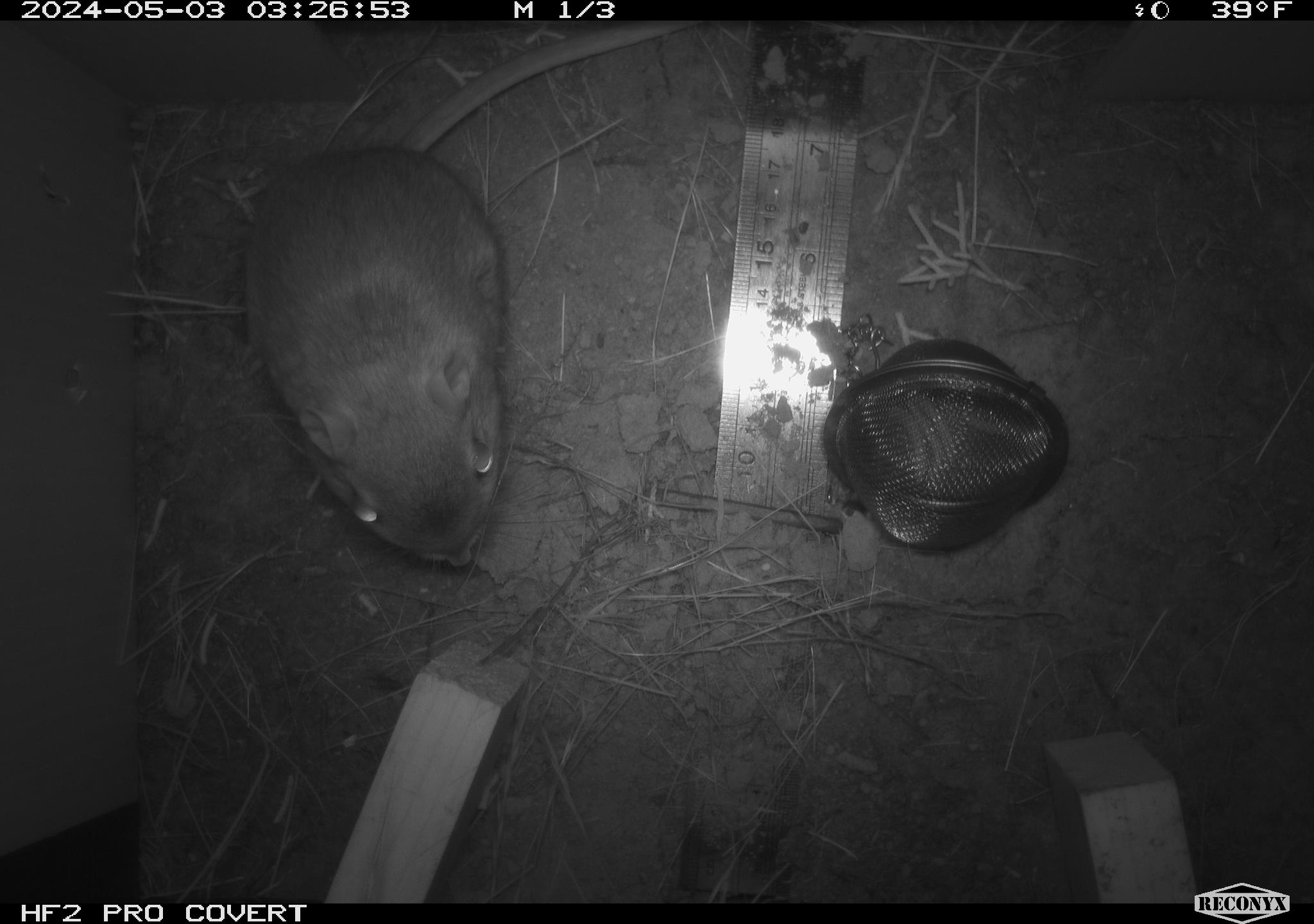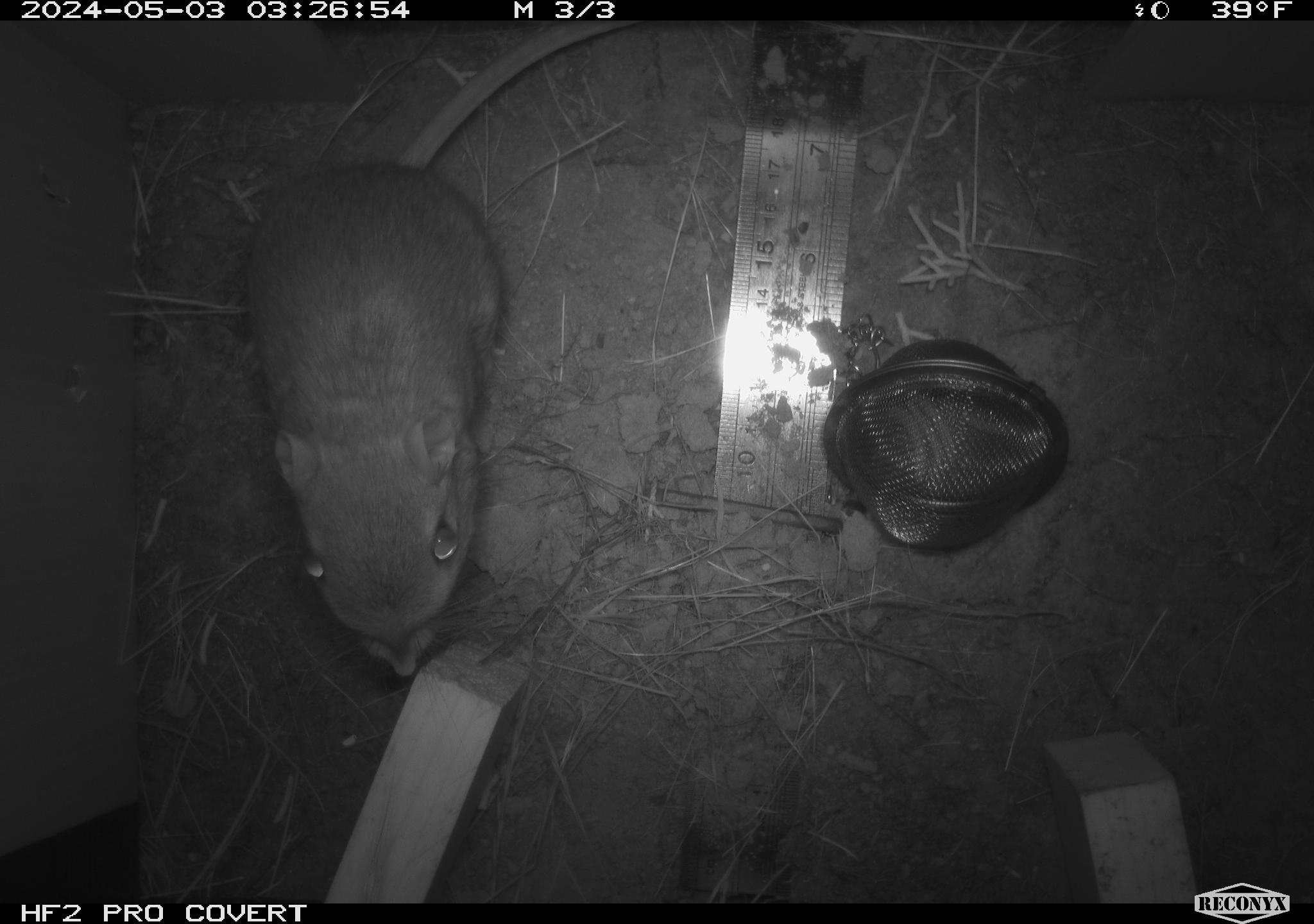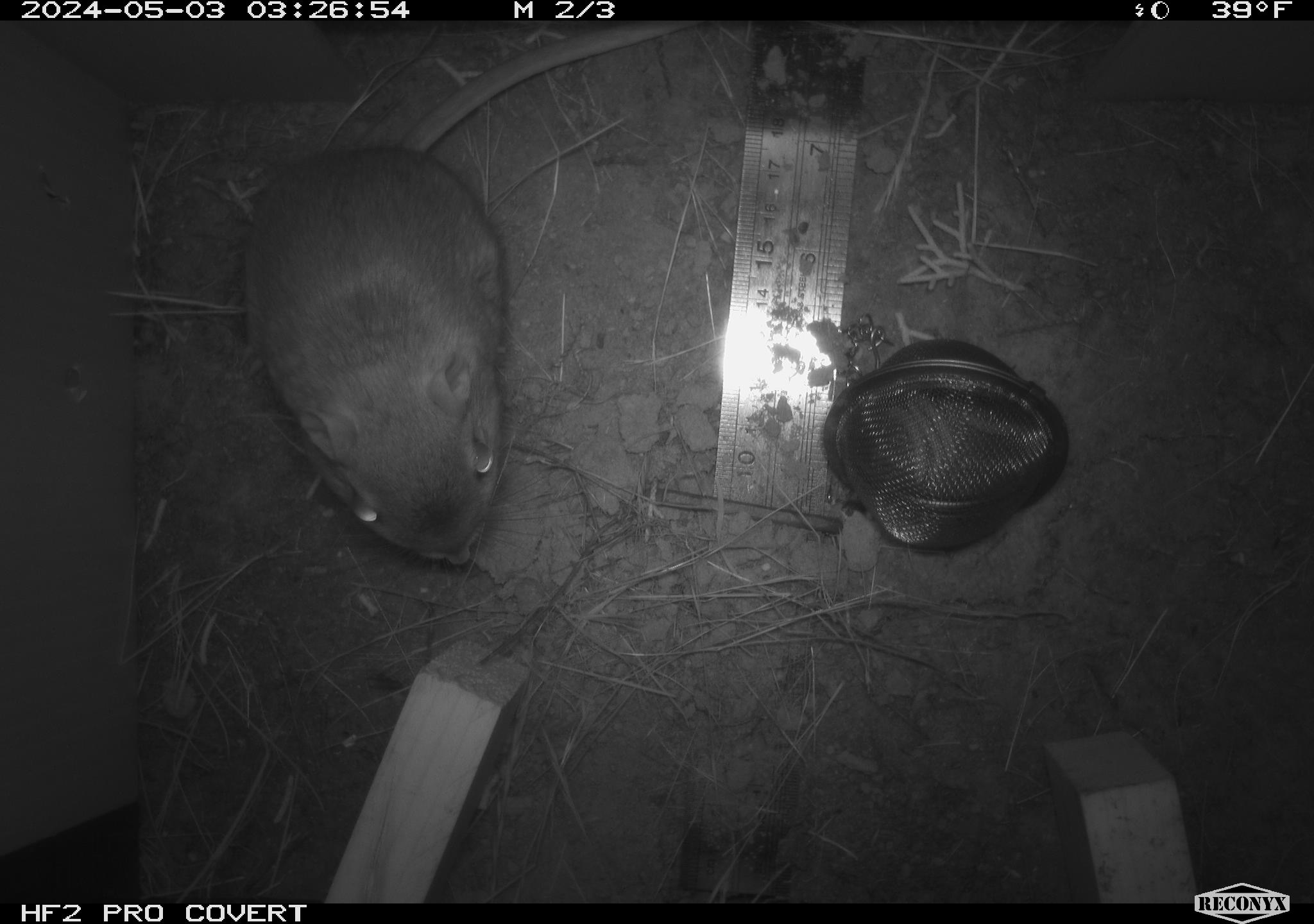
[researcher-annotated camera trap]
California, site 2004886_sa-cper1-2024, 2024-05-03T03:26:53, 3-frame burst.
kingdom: Animalia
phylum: Chordata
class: Mammalia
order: Rodentia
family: Heteromyidae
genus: Dipodomys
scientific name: Dipodomys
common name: kangaroo rats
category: dipodomys species